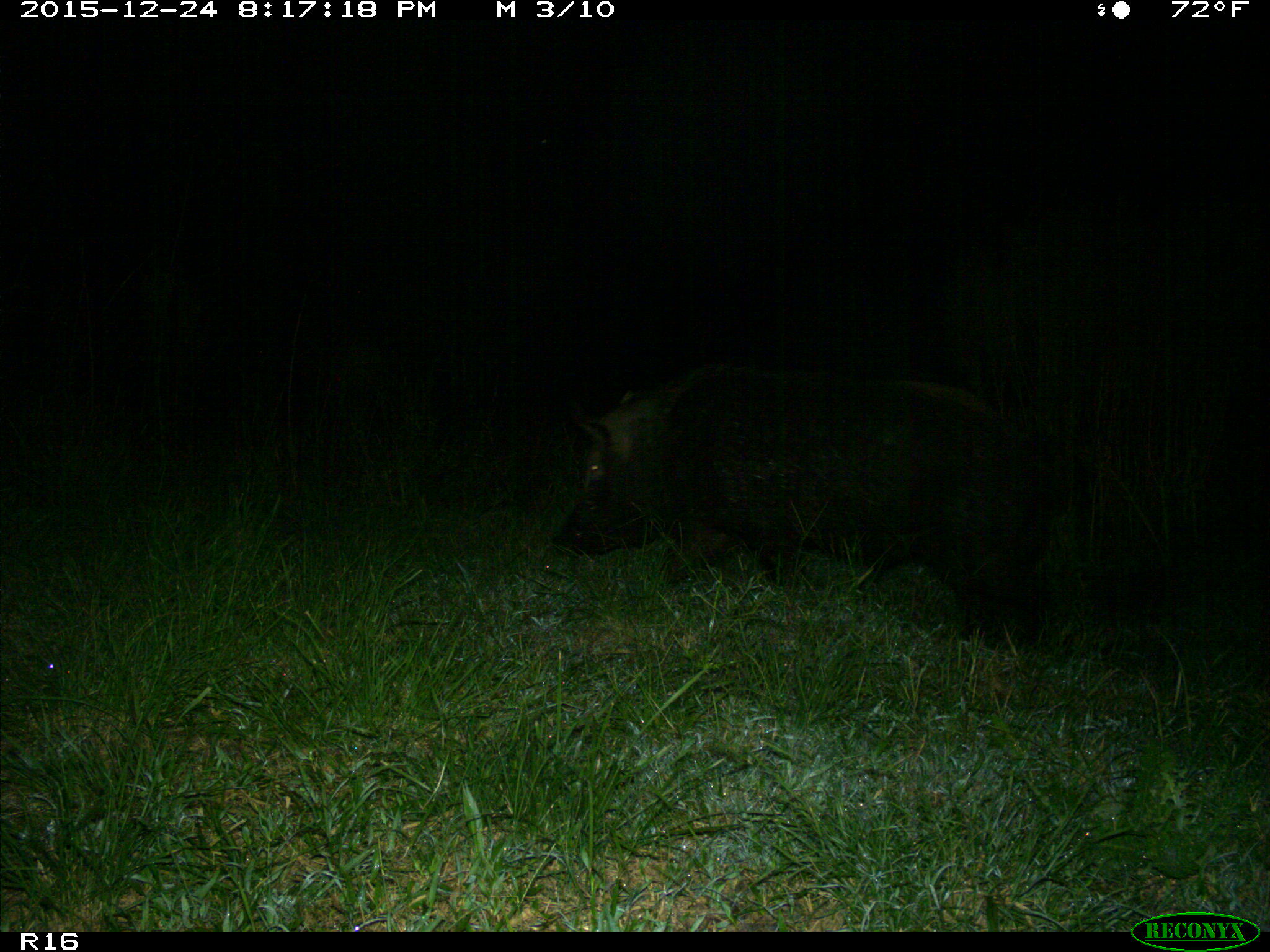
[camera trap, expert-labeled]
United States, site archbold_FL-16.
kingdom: Animalia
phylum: Chordata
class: Mammalia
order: Artiodactyla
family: Suidae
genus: Sus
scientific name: Sus scrofa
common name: wild boar